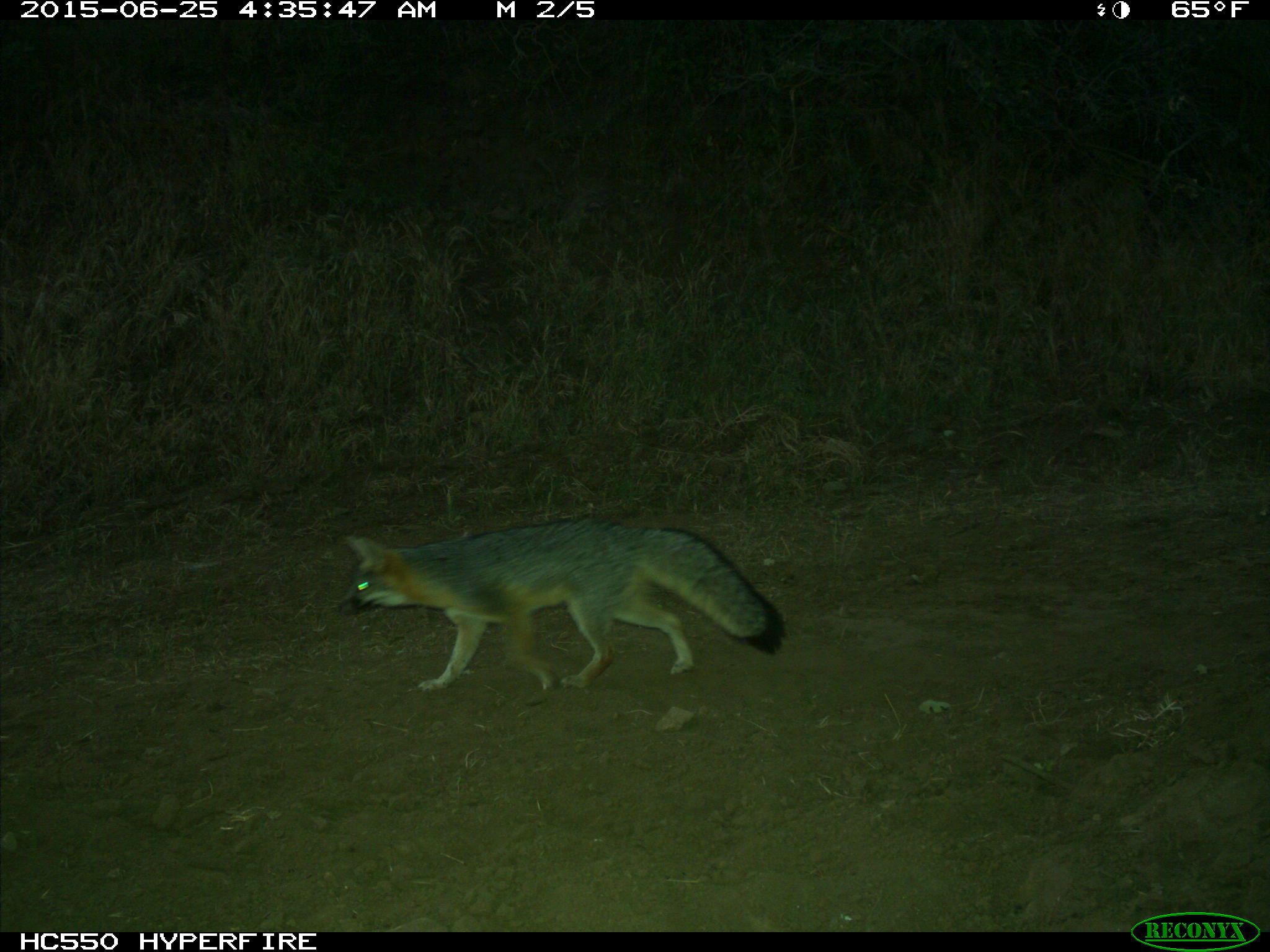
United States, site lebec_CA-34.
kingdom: Animalia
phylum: Chordata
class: Mammalia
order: Carnivora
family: Canidae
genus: Urocyon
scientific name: Urocyon cinereoargenteus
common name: gray fox